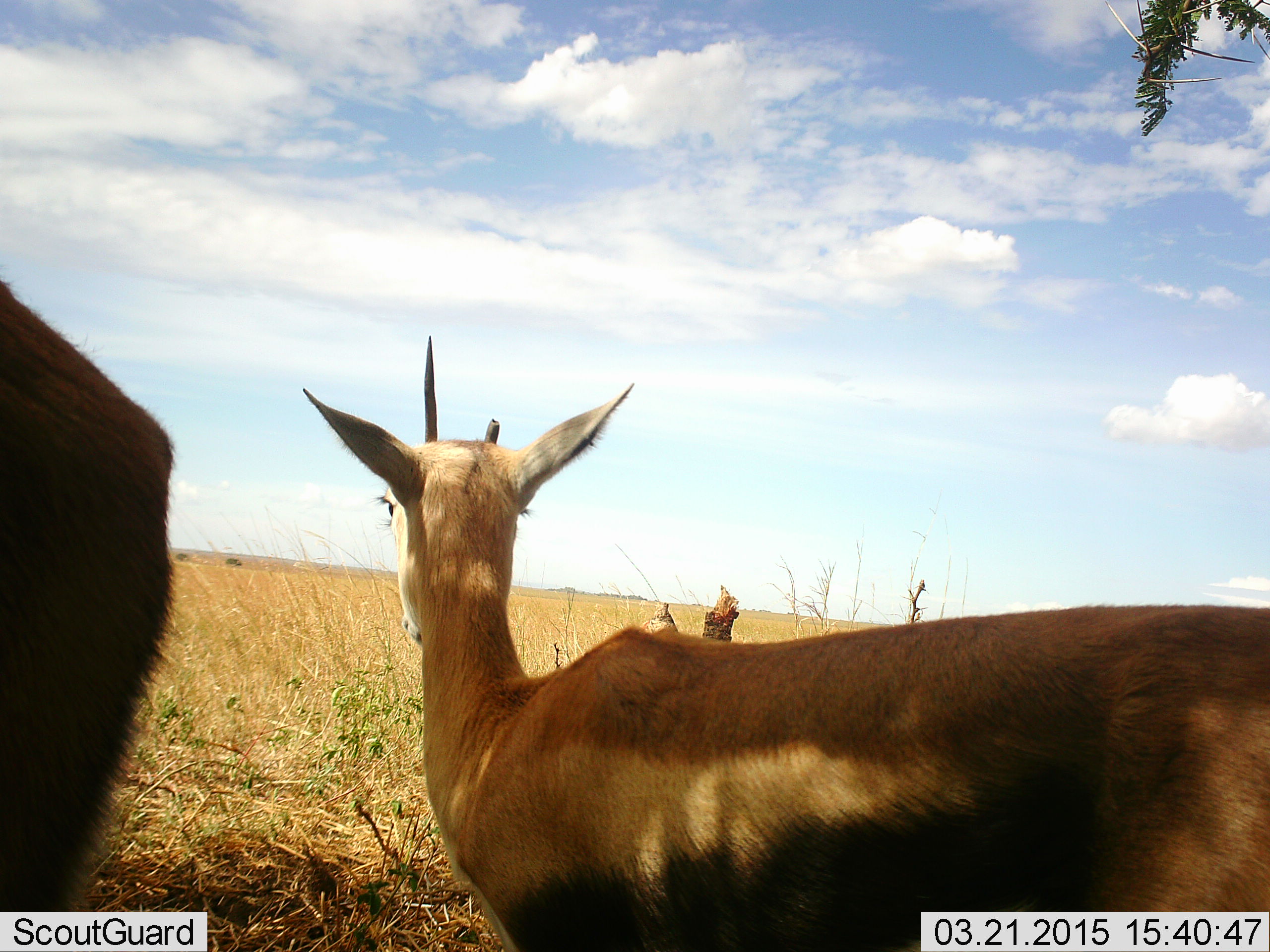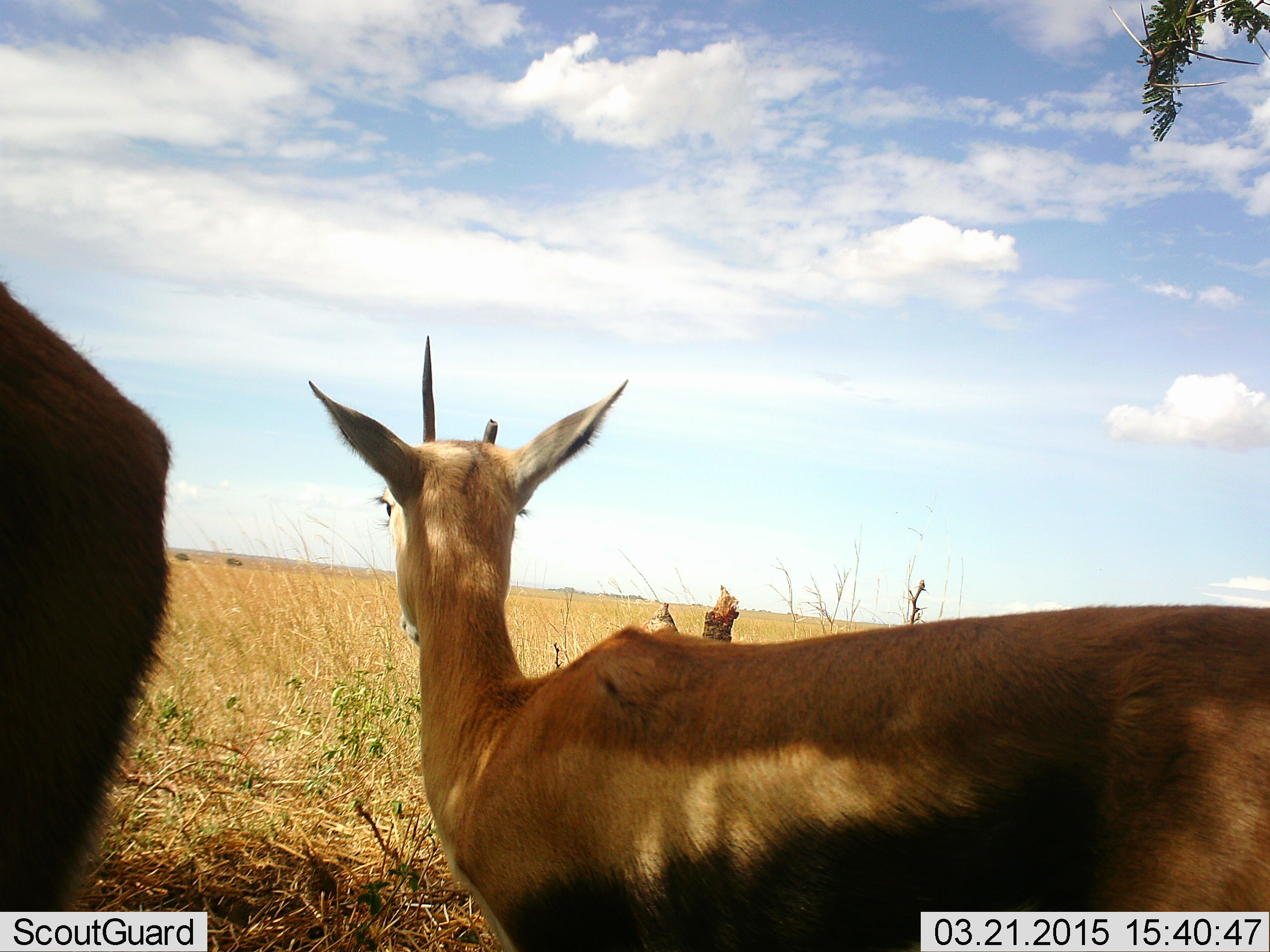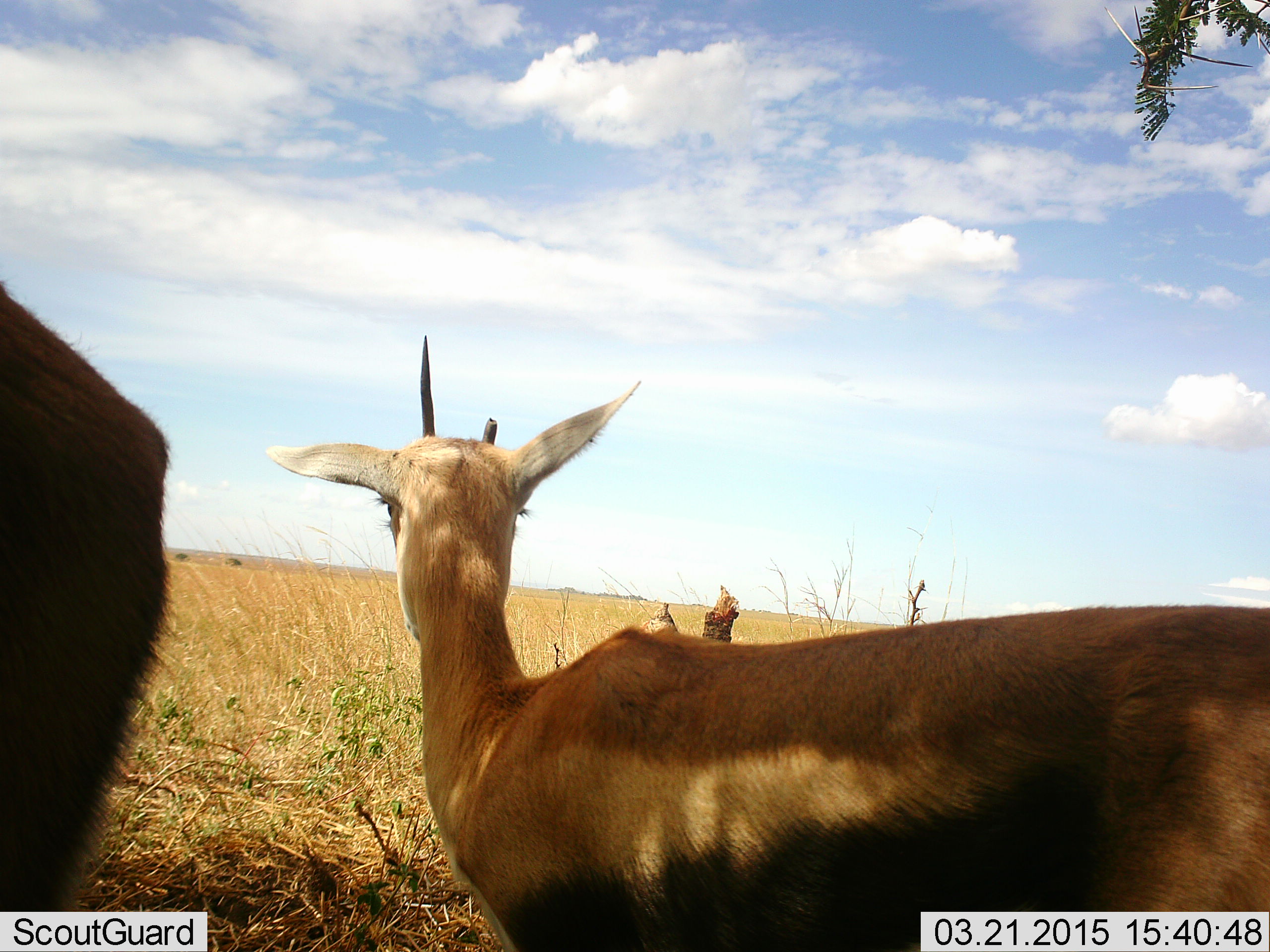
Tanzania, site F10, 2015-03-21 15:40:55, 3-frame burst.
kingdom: Animalia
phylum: Chordata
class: Mammalia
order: Artiodactyla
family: Bovidae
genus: Eudorcas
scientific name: Eudorcas thomsonii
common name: thomson's gazelle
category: gazellethomsons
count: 2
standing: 90%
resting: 20%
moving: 10%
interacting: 0%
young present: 0%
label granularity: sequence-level